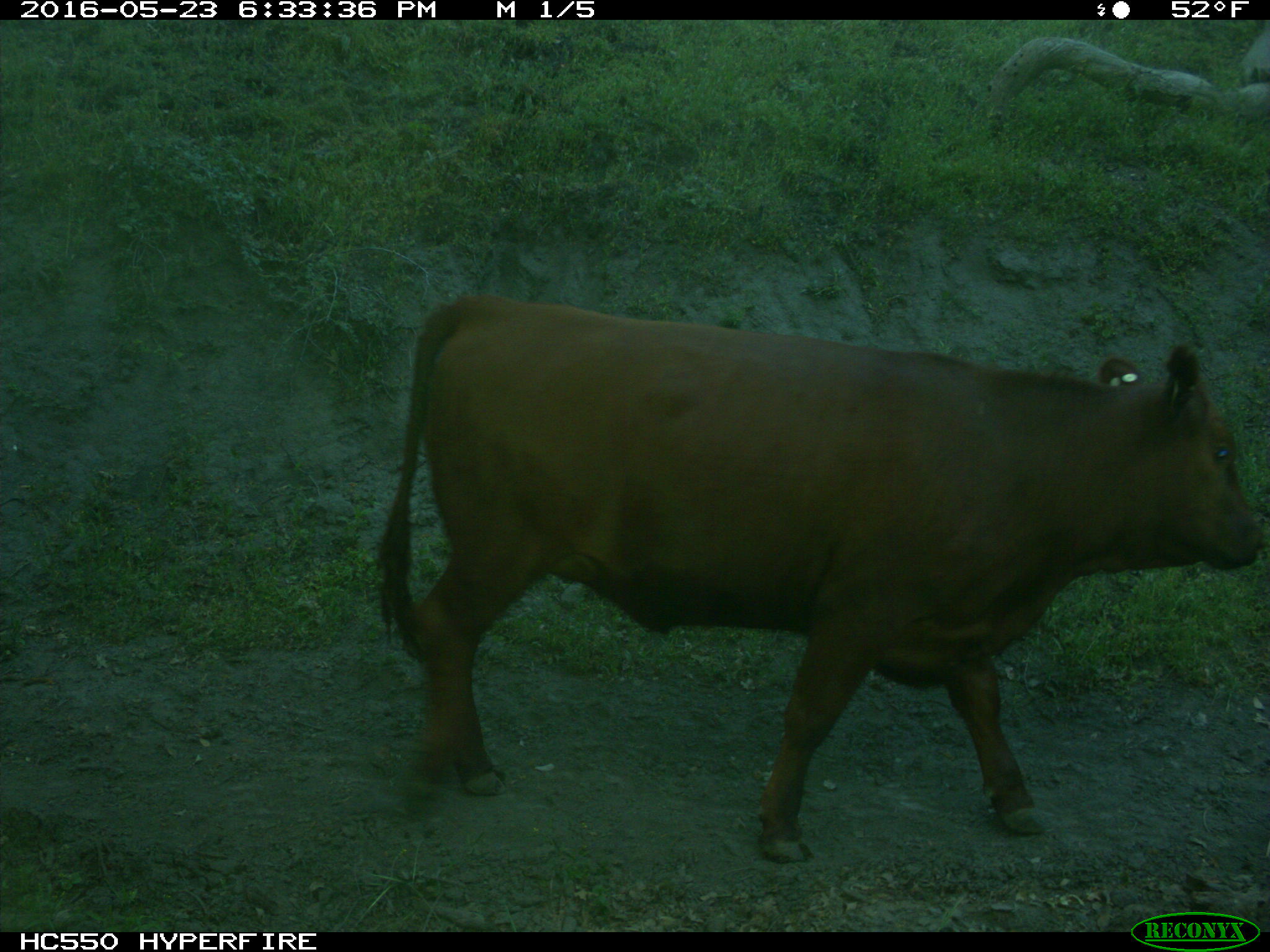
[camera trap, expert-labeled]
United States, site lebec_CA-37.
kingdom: Animalia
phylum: Chordata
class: Mammalia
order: Artiodactyla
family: Bovidae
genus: Bos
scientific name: Bos taurus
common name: domestic cow